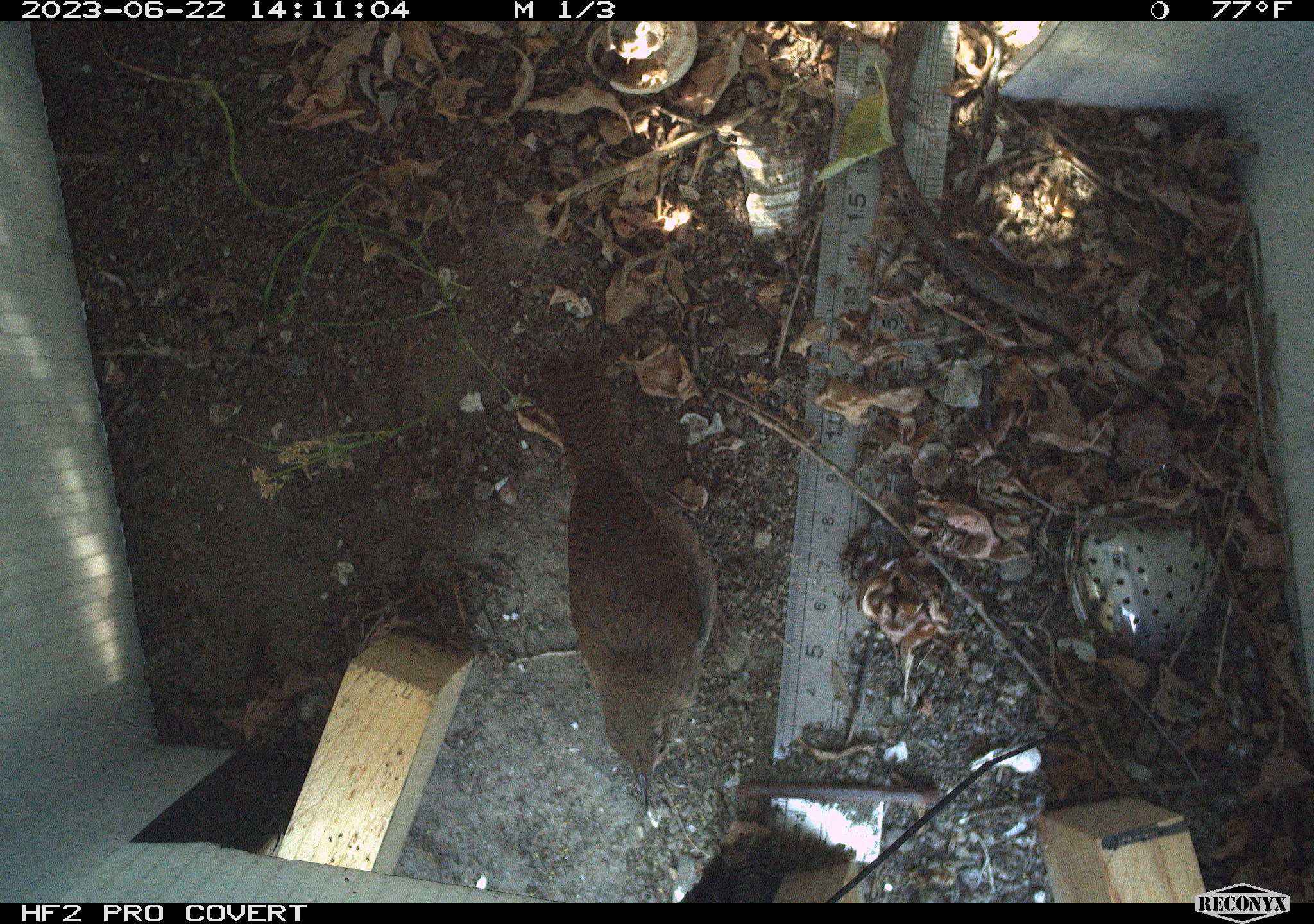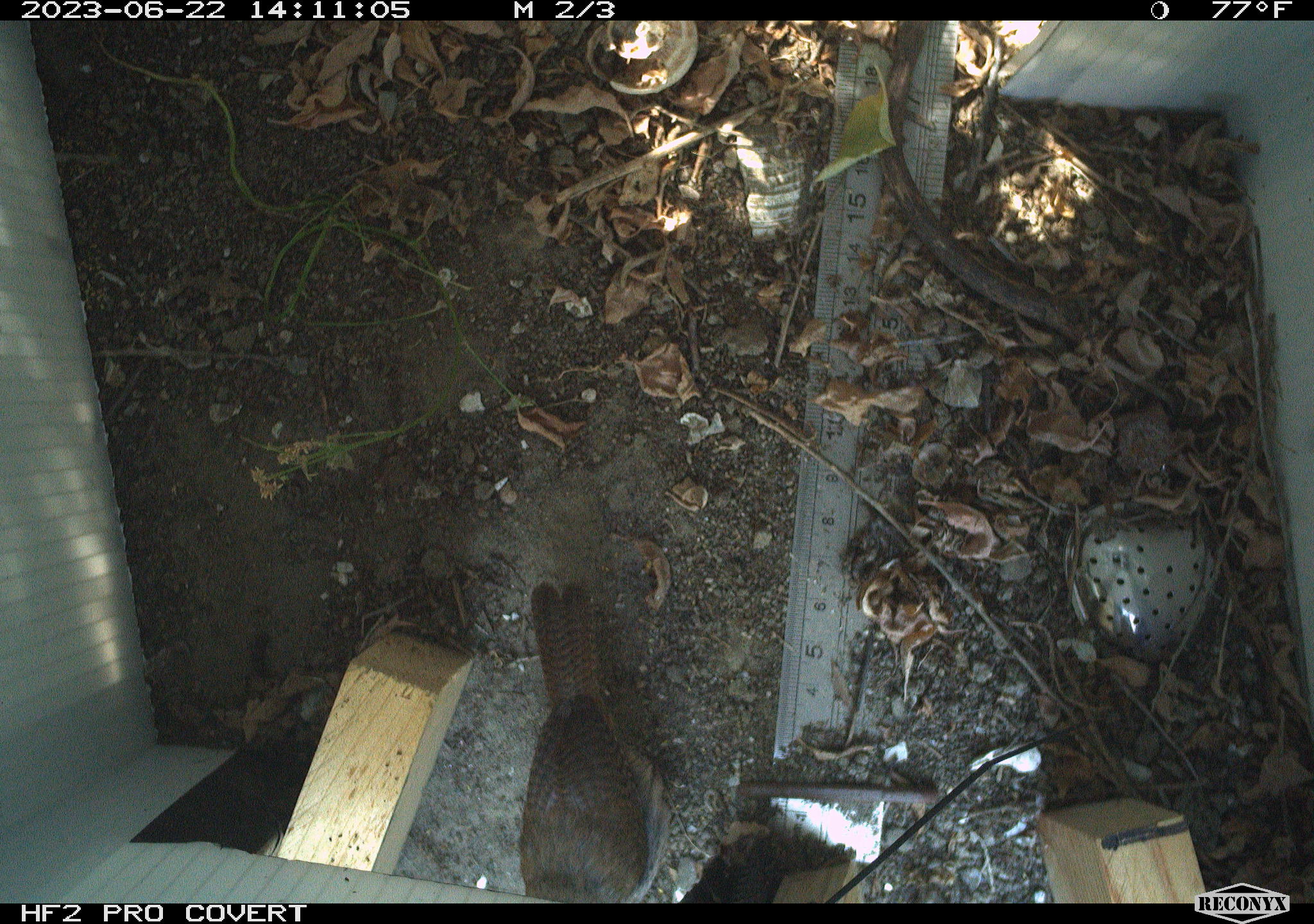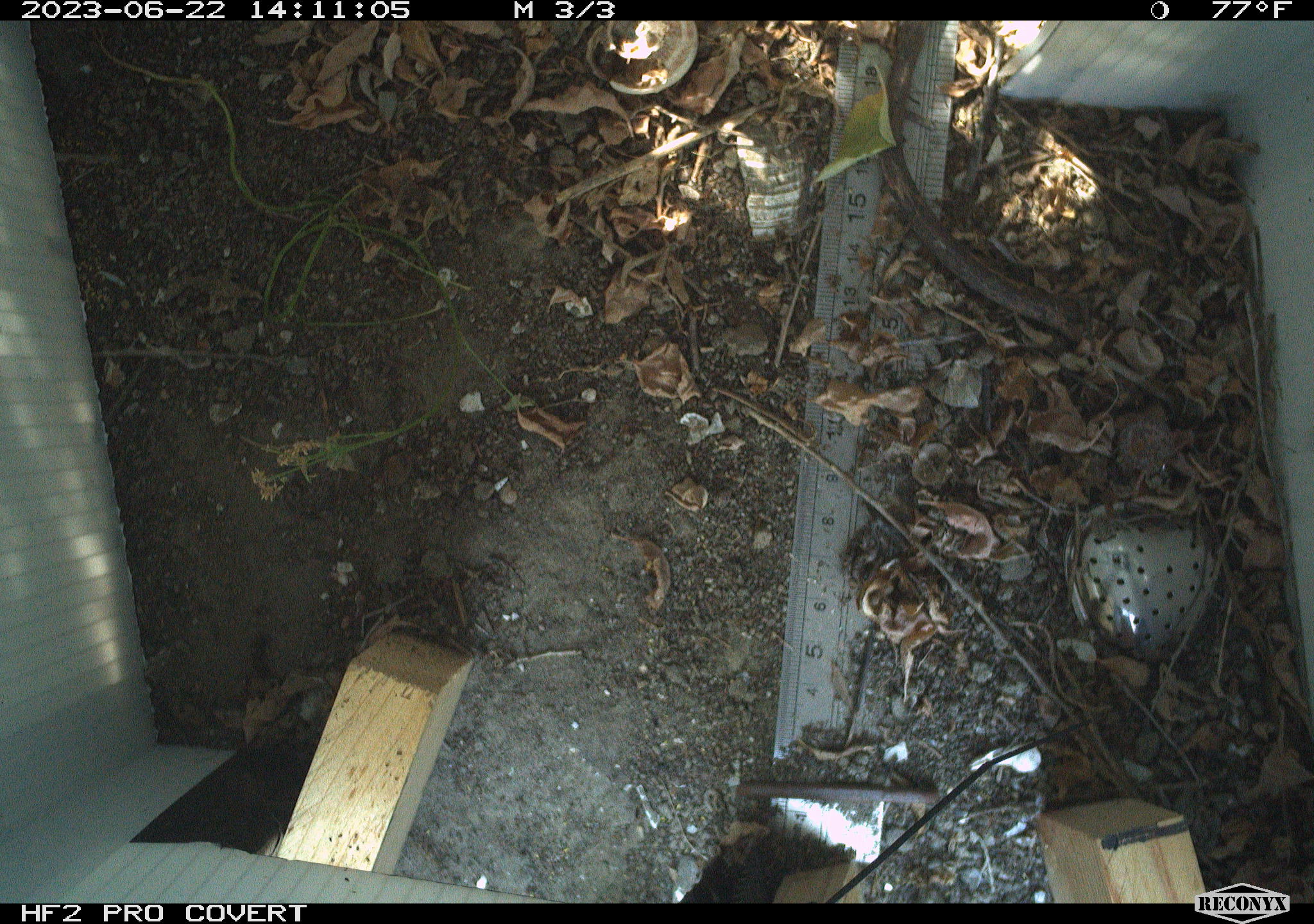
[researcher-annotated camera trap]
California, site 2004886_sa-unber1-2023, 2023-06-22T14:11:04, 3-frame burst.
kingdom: Animalia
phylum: Chordata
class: Aves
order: Passeriformes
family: Troglodytidae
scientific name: Troglodytidae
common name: wren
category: troglodytidae family